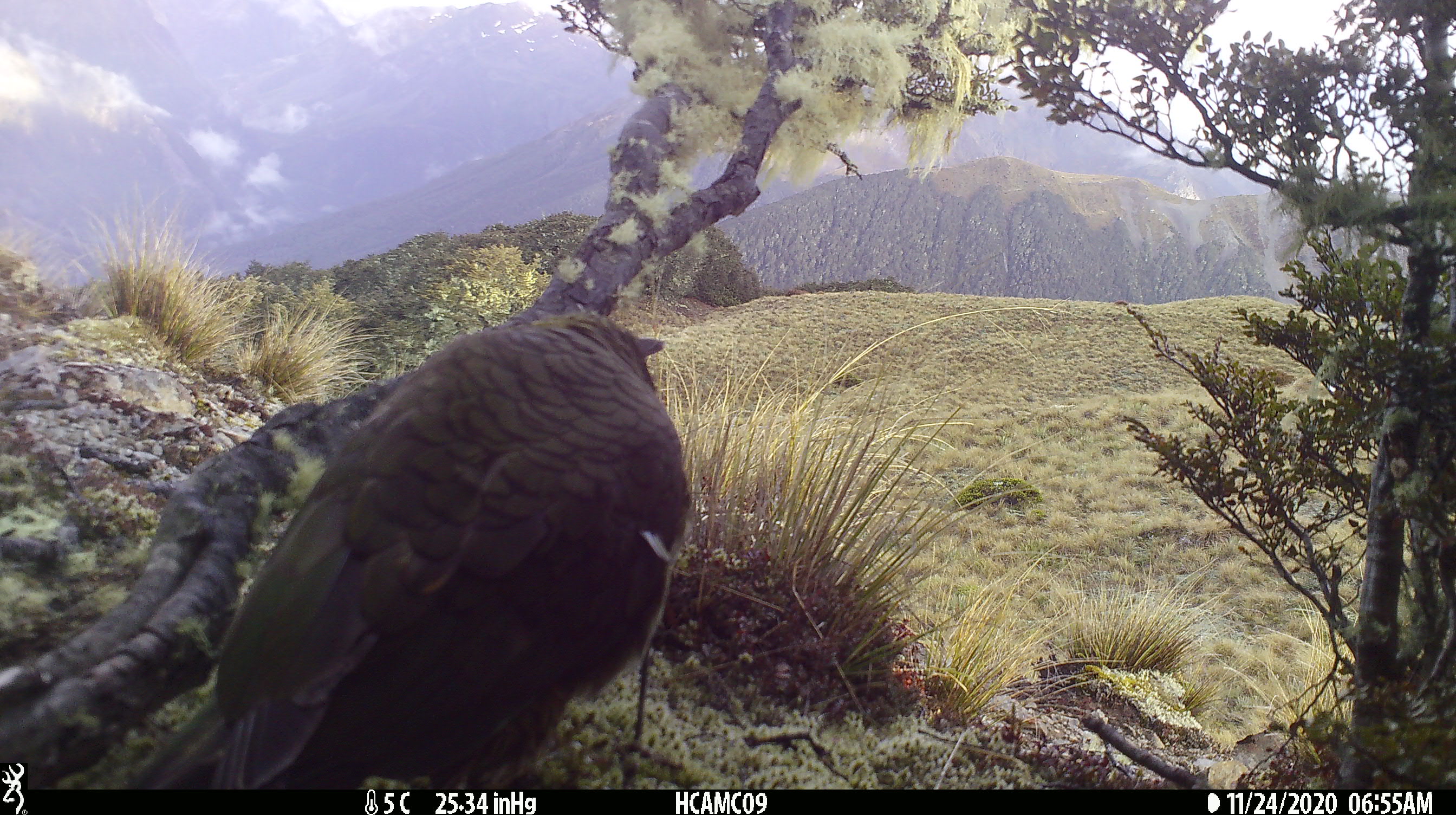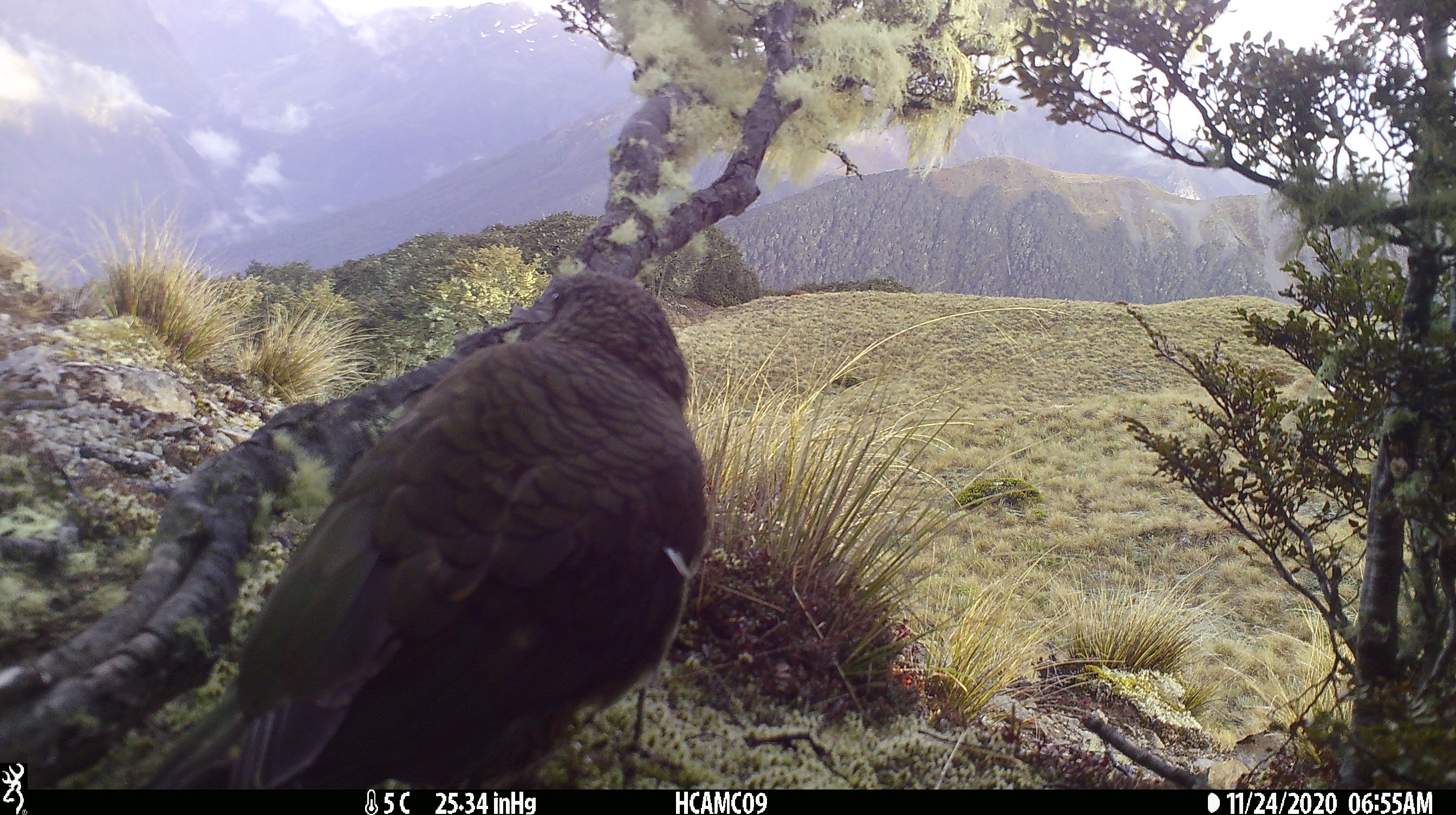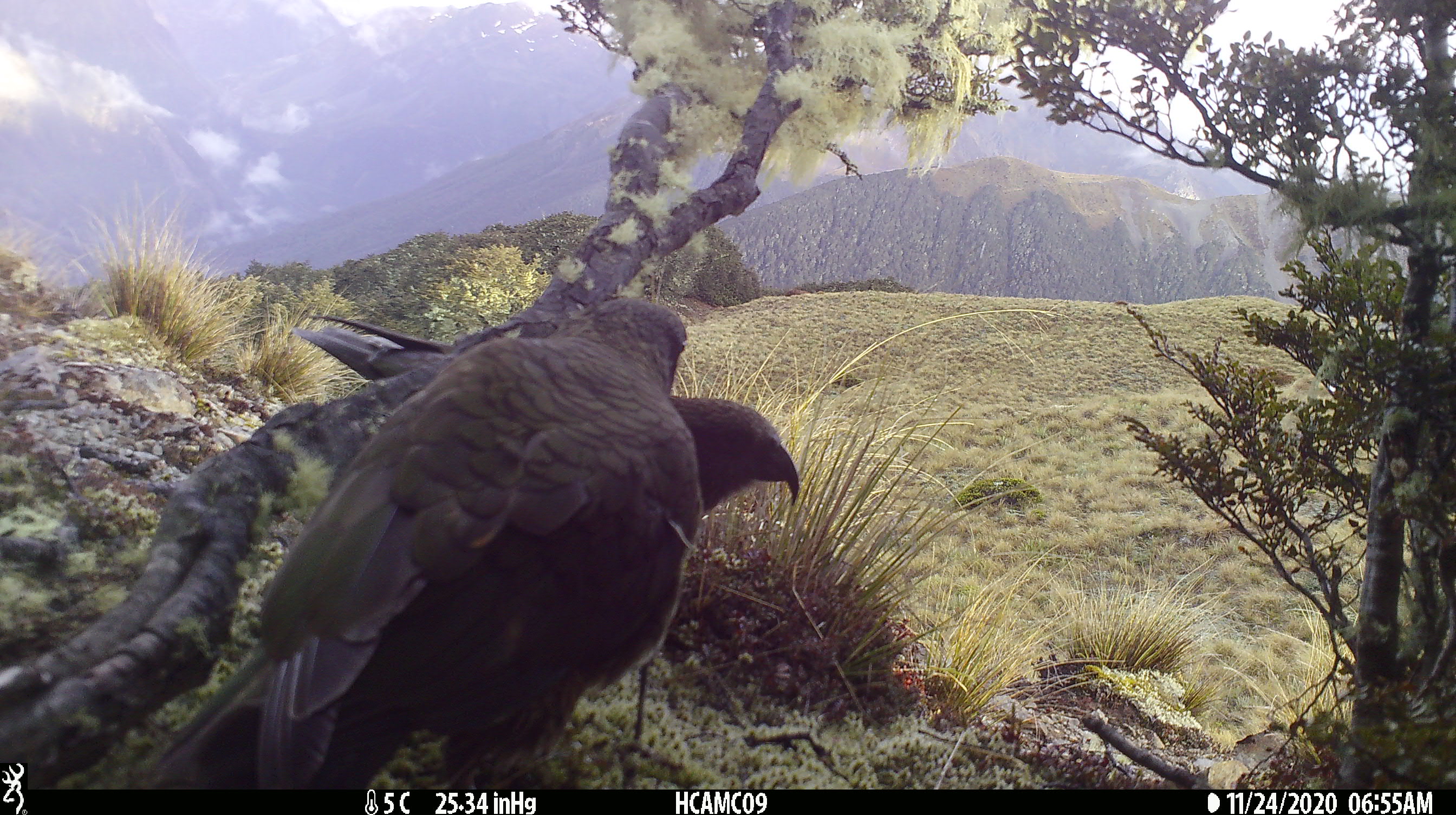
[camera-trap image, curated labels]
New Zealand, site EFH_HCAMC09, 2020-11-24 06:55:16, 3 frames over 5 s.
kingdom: Animalia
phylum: Chordata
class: Aves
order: Psittaciformes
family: Strigopidae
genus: Nestor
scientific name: Nestor notabilis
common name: kea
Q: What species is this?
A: Kea (Nestor notabilis).